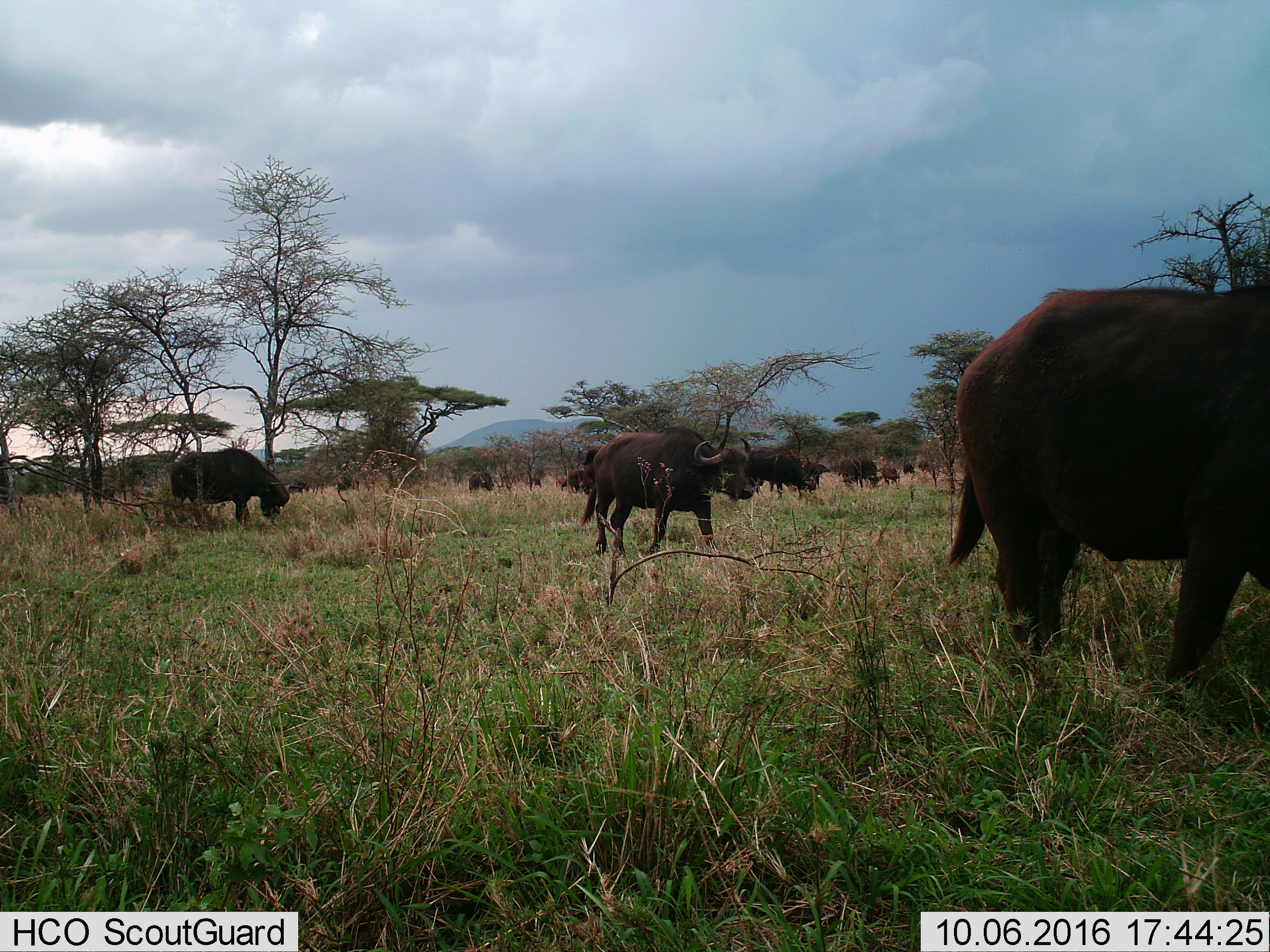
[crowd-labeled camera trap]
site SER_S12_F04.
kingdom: Animalia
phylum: Chordata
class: Mammalia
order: Artiodactyla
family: Bovidae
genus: Syncerus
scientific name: Syncerus caffer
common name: african buffalo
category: buffalo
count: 11-50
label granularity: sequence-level